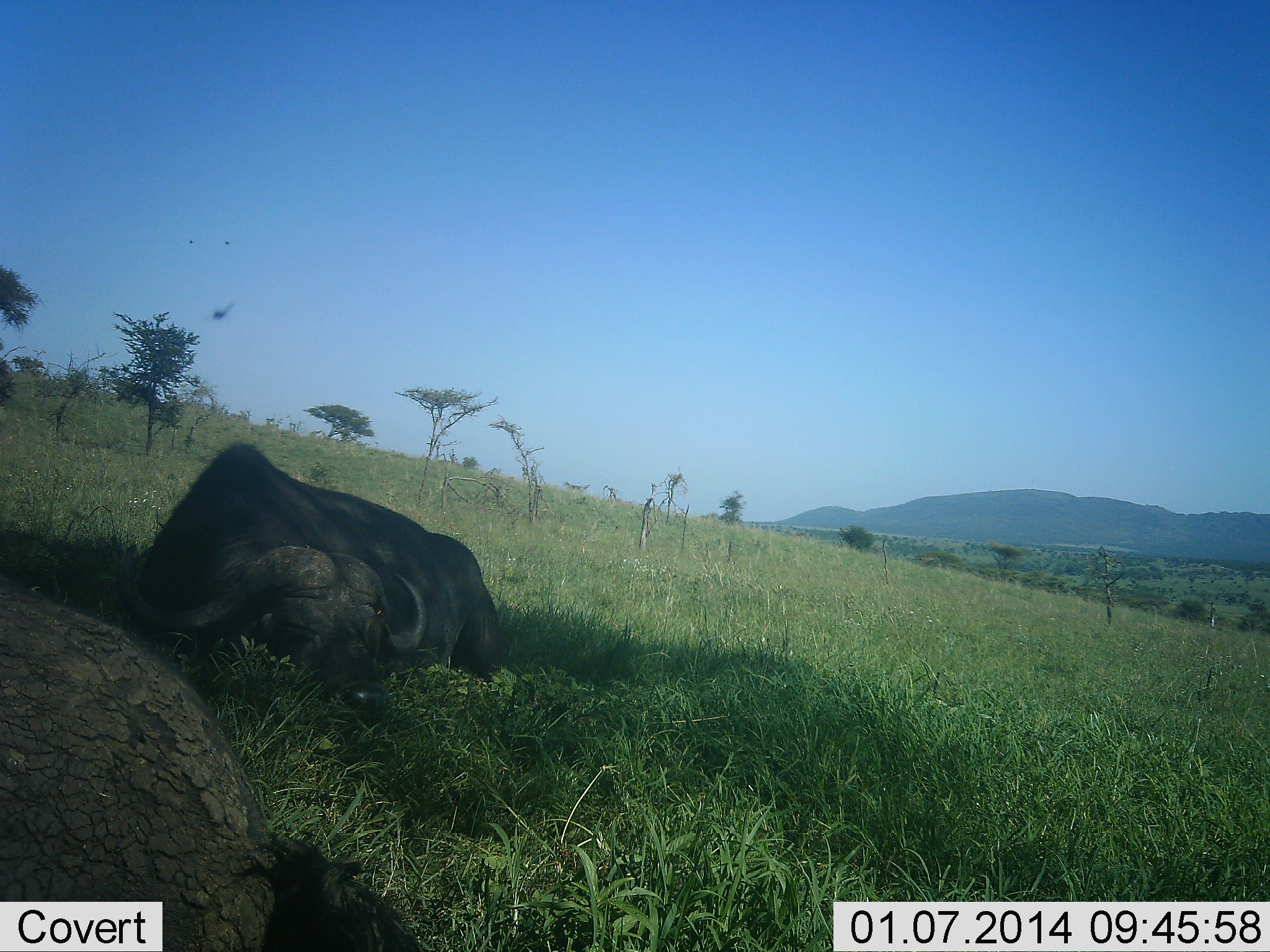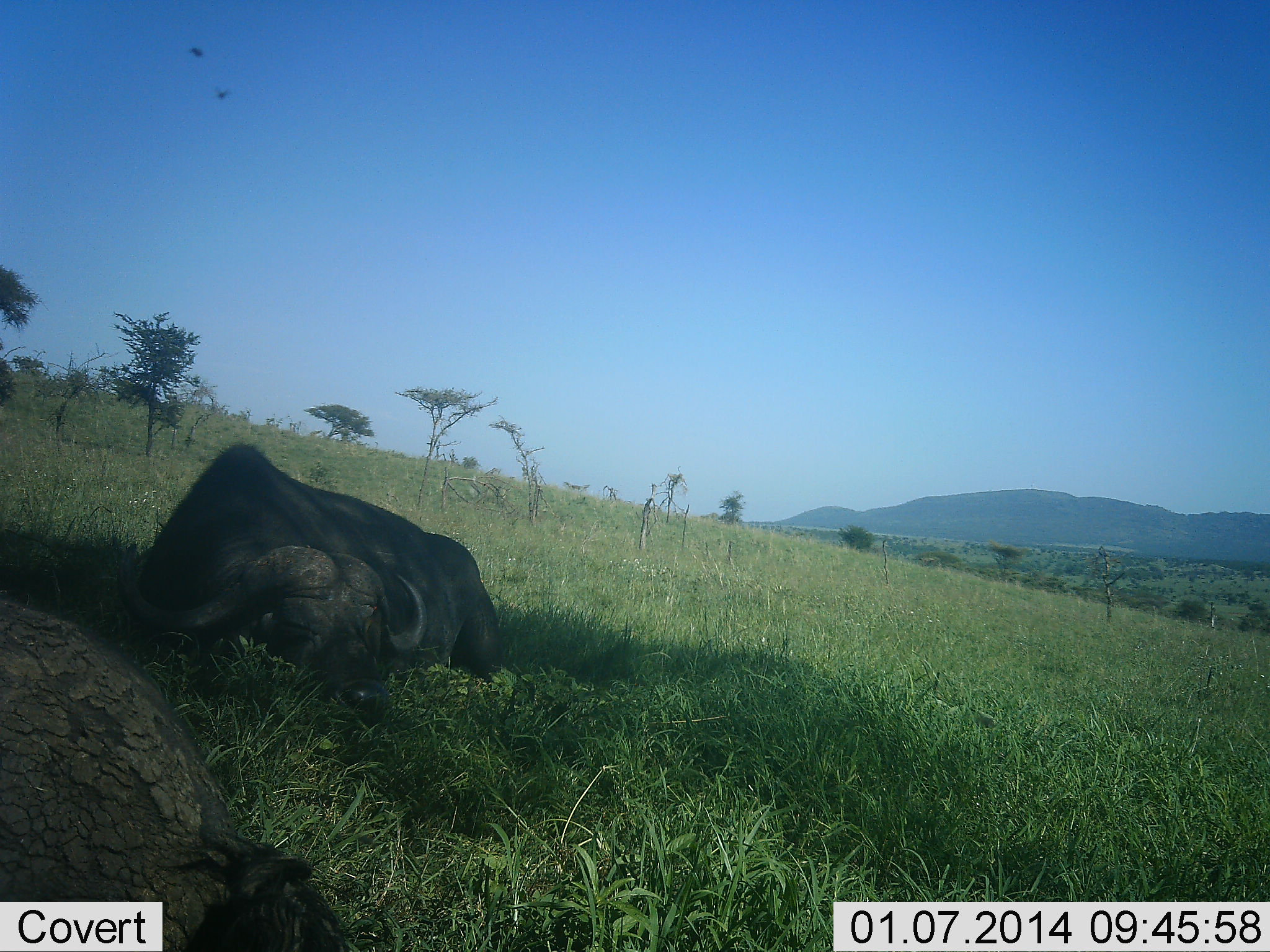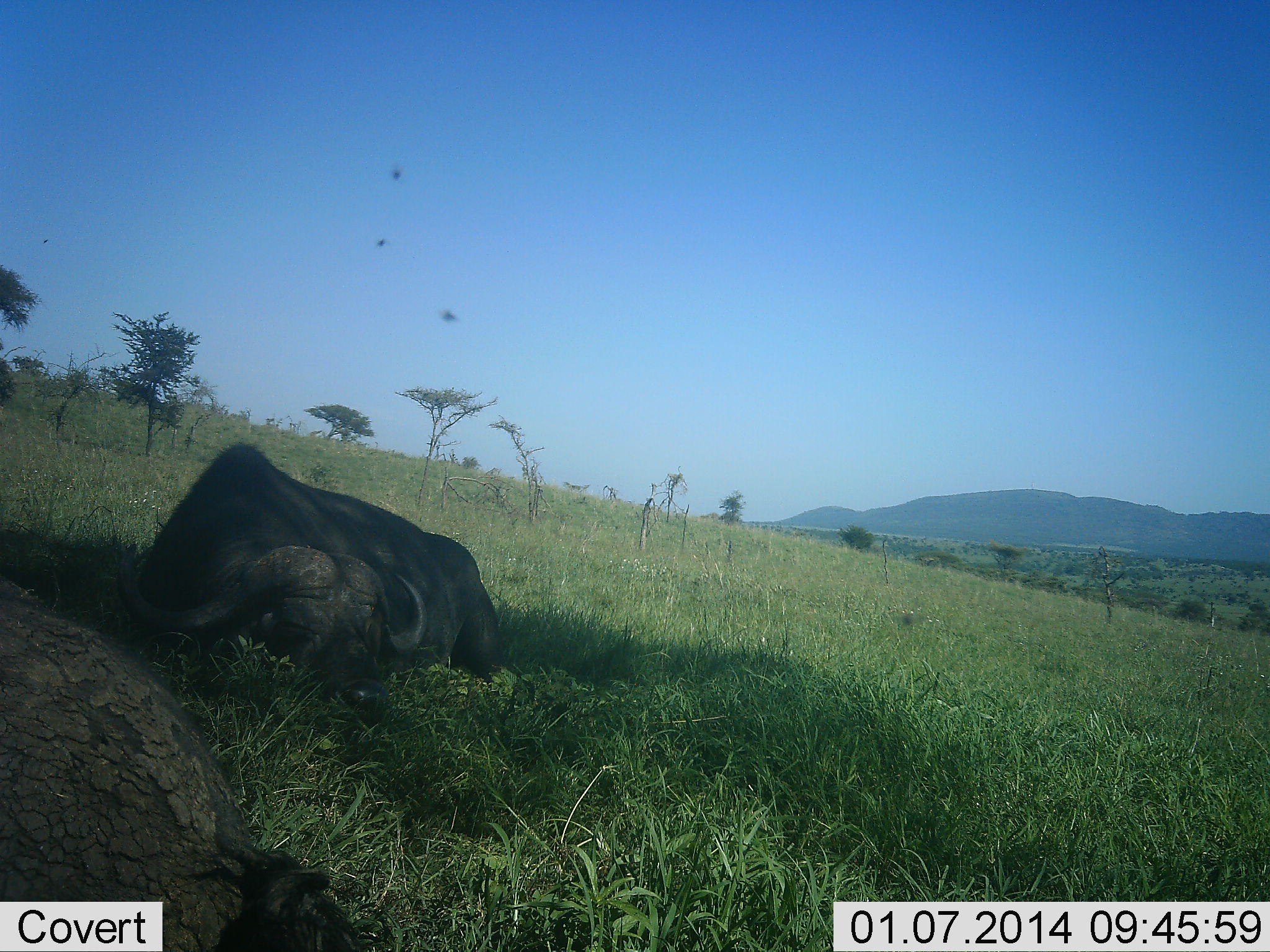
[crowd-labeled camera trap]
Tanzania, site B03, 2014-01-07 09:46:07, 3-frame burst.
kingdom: Animalia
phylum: Chordata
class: Mammalia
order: Artiodactyla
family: Bovidae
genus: Syncerus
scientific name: Syncerus caffer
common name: cape buffalo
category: buffalo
Buffalo (cape buffalo) (Syncerus caffer), count 2. Behavior (volunteer vote fractions): standing 0%, resting 100%, moving 0%, interacting 0%. Young present (vote fraction): 0%. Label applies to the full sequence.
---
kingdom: Animalia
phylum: Arthropoda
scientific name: Arthropoda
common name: arthropods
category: insectspider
Insectspider (arthropods) (Arthropoda), count 3. Behavior (volunteer vote fractions): standing 0%, resting 0%, moving 100%, interacting 0%. Young present (vote fraction): 0%. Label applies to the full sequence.